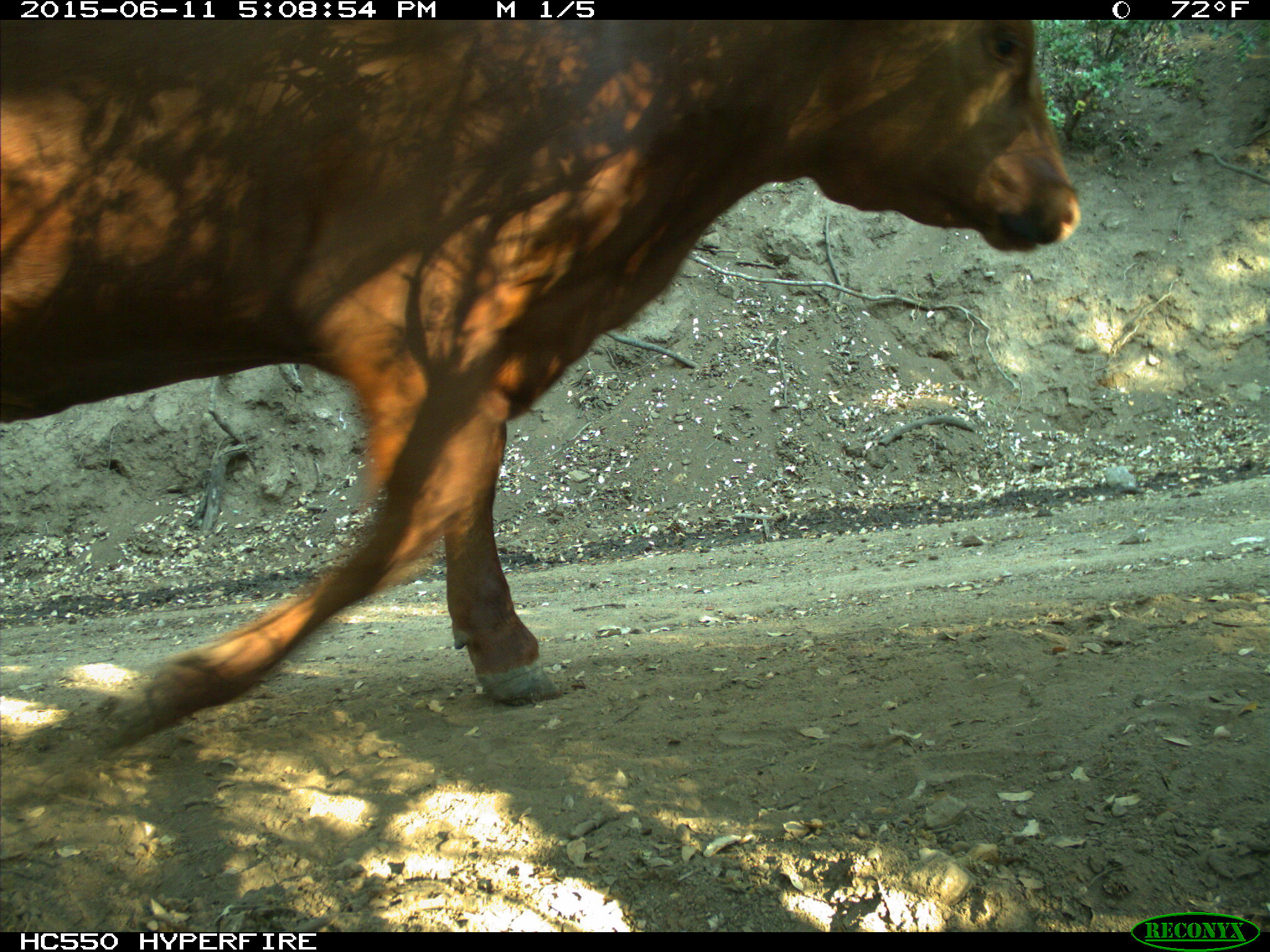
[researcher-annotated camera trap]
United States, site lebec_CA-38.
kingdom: Animalia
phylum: Chordata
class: Mammalia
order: Artiodactyla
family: Bovidae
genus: Bos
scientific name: Bos taurus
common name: domestic cow